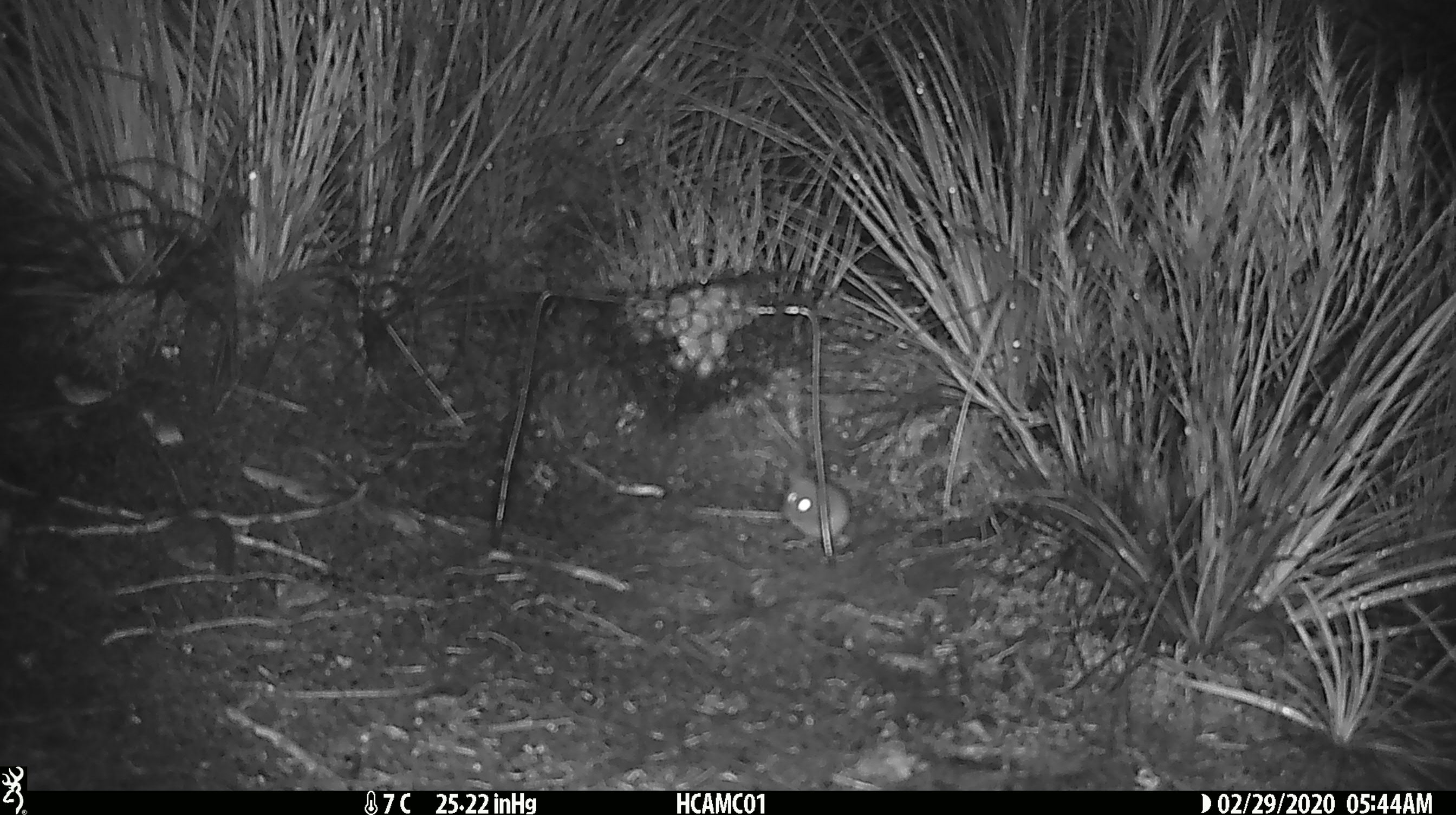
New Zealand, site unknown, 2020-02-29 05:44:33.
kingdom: Animalia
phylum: Chordata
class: Mammalia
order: Rodentia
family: Muridae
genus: Mus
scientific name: Mus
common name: mouse